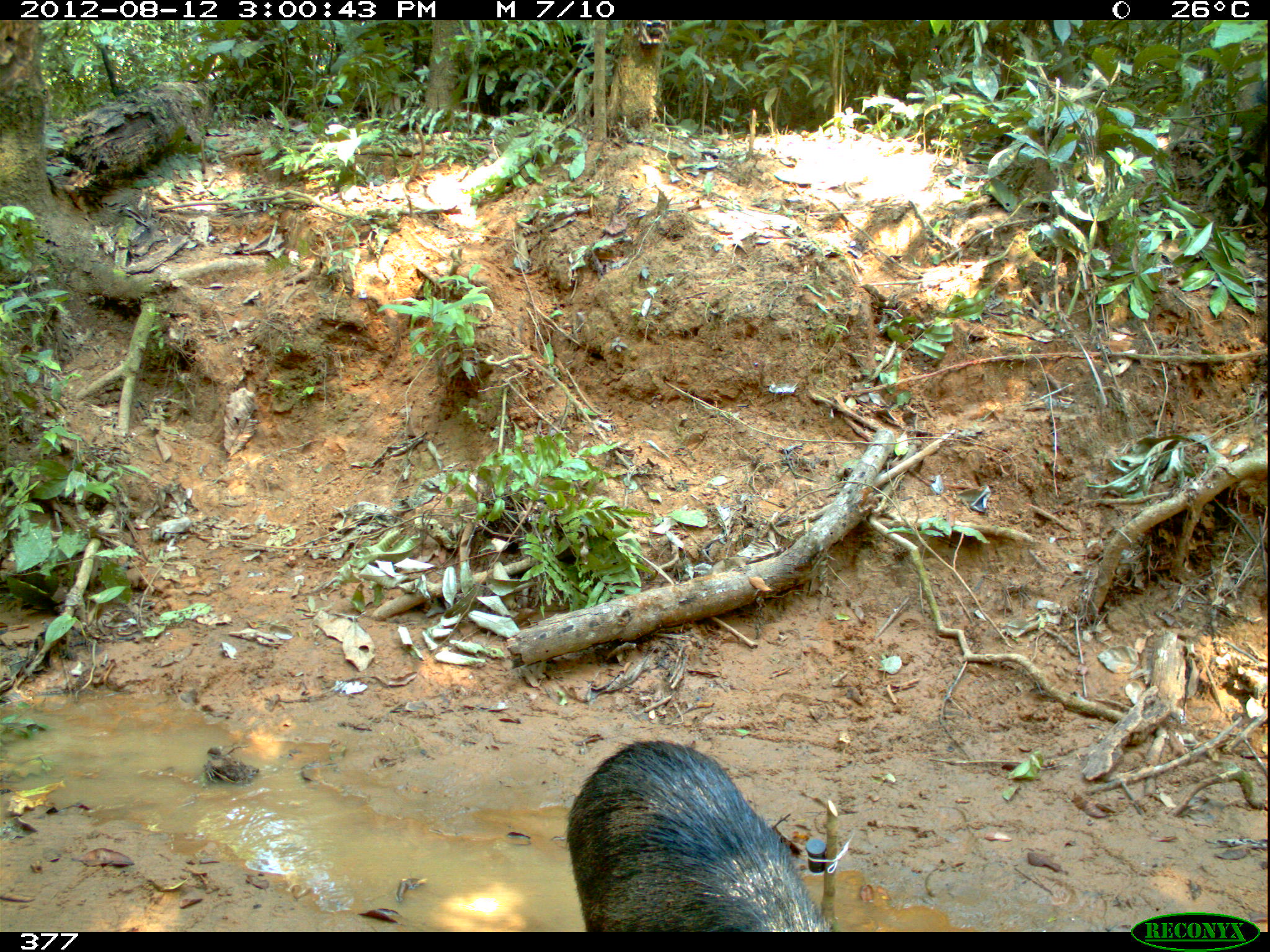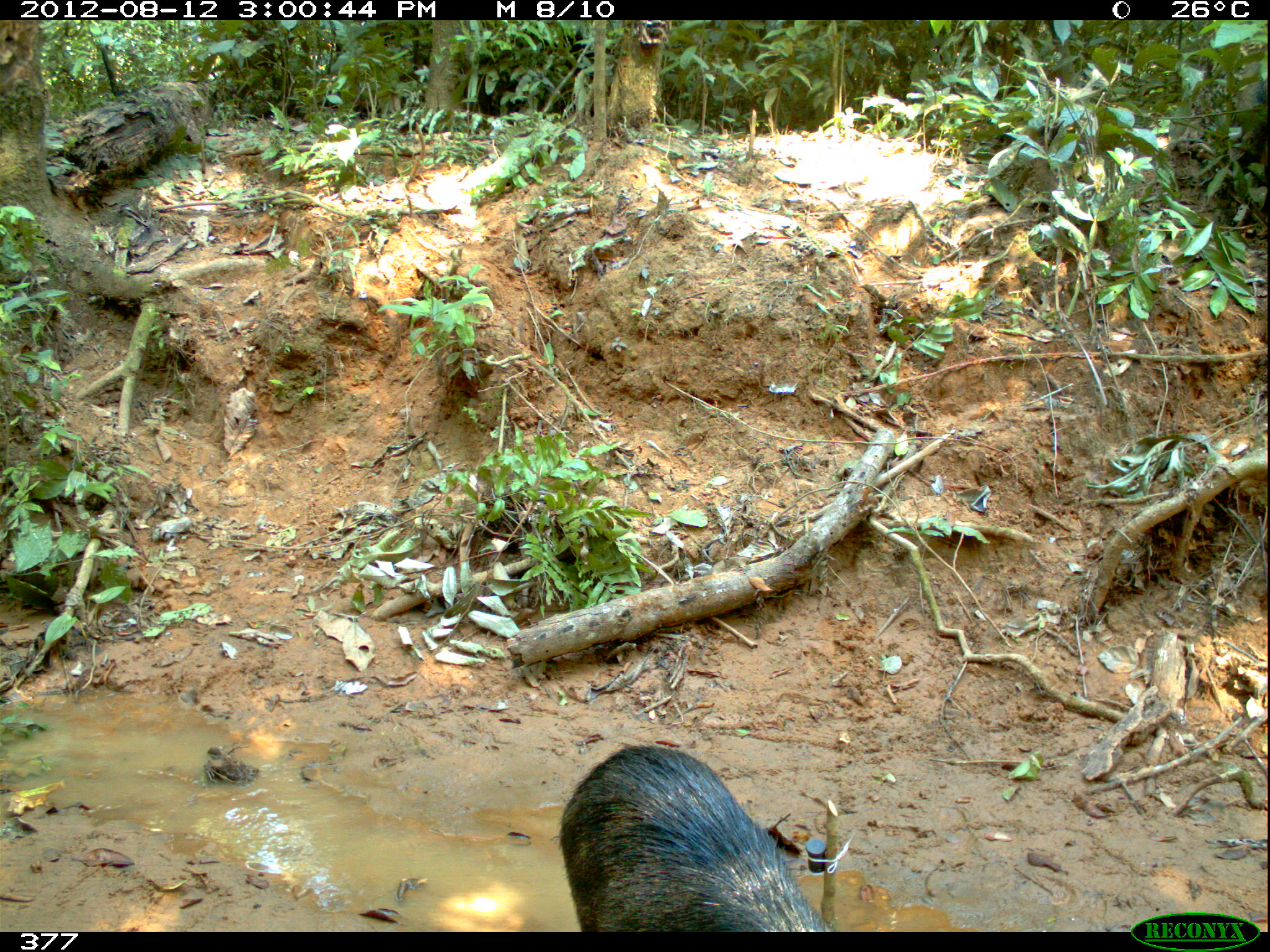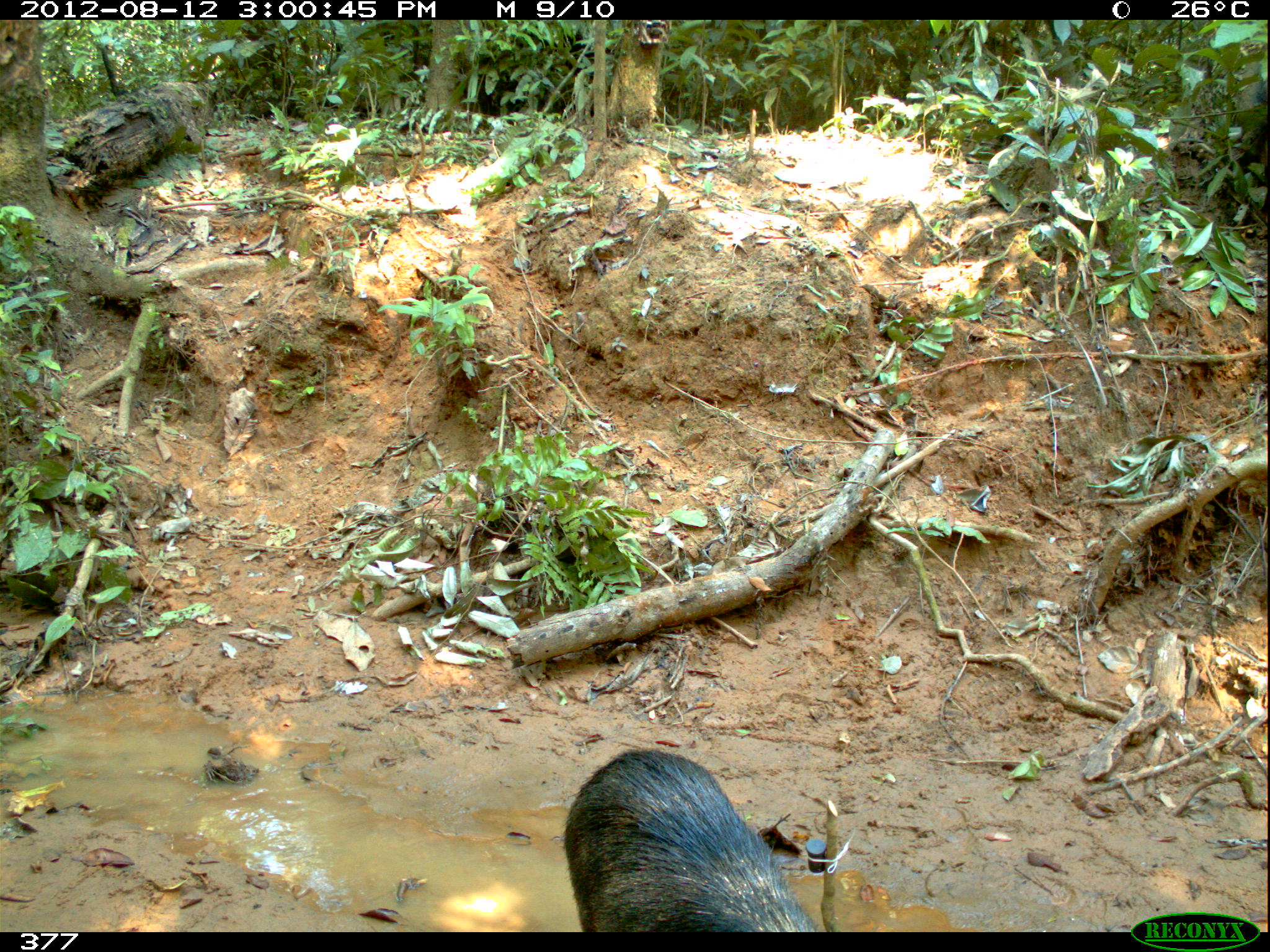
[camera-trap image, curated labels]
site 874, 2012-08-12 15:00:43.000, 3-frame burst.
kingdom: Animalia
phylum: Chordata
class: Mammalia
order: Artiodactyla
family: Tayassuidae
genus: Tayassu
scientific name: Tayassu pecari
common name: white-lipped peccary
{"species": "Tayassu pecari (white-lipped peccary)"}